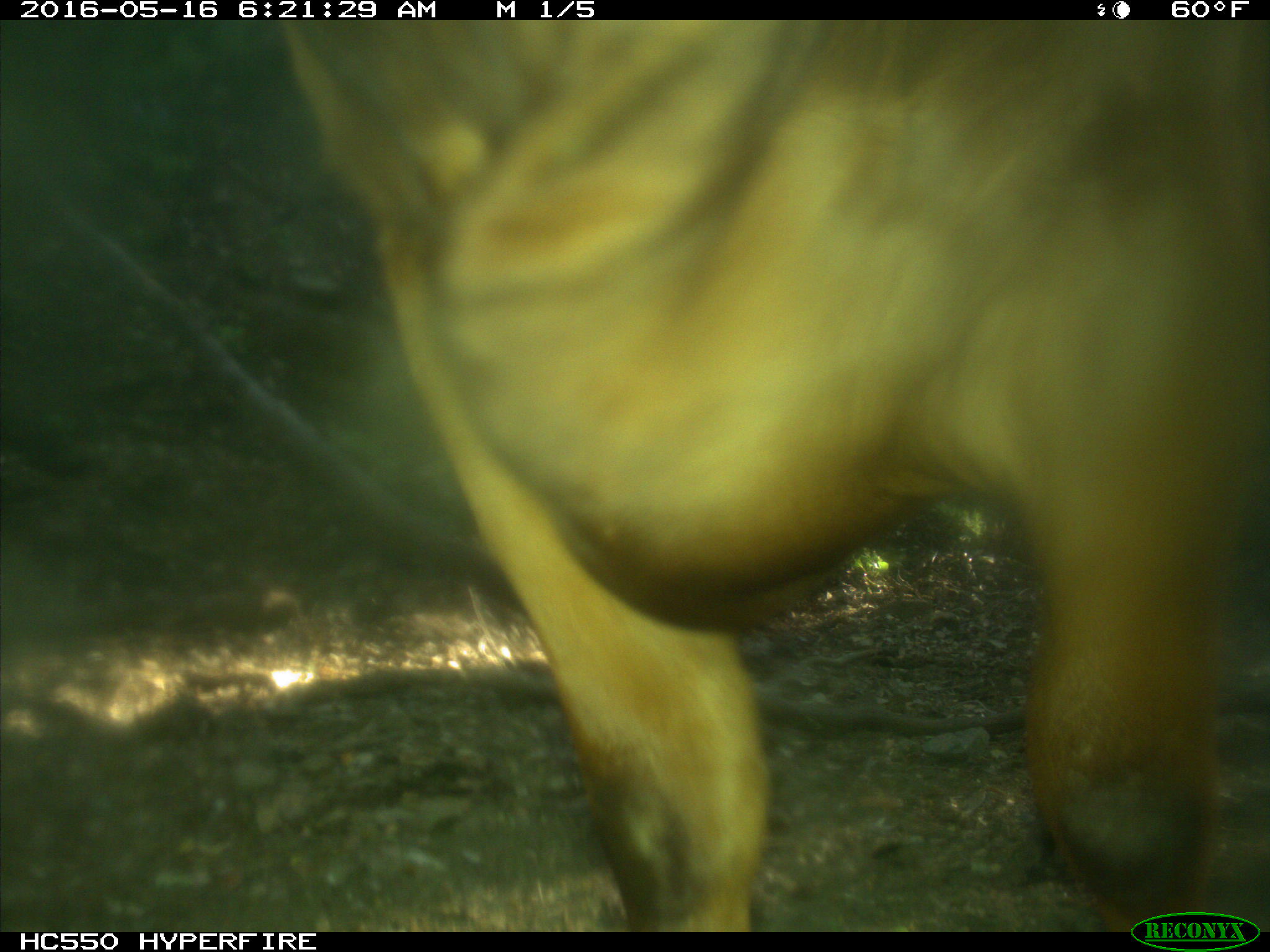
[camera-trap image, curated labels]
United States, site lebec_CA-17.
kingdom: Animalia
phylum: Chordata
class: Mammalia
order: Artiodactyla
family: Bovidae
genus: Bos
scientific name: Bos taurus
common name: domestic cow